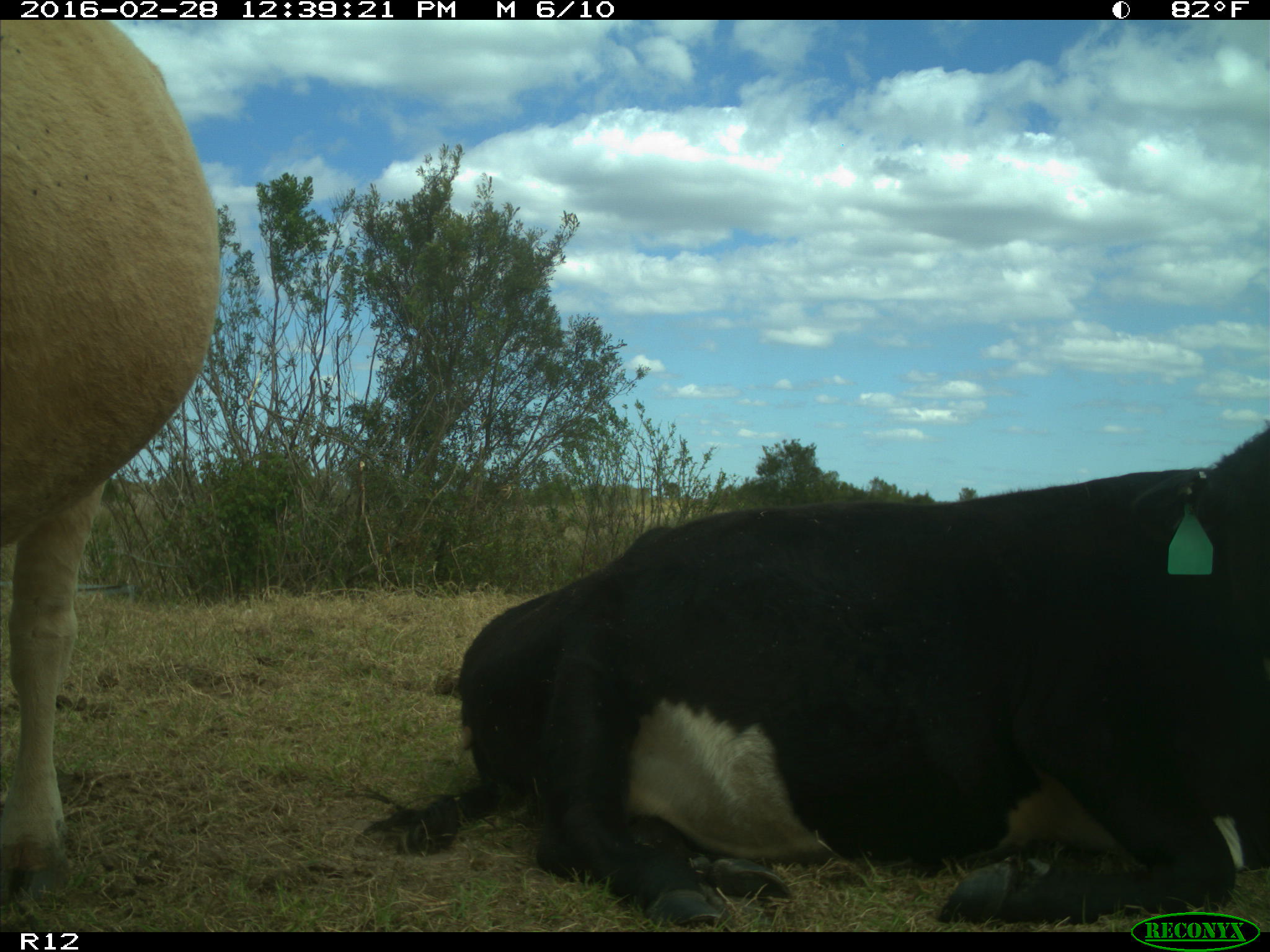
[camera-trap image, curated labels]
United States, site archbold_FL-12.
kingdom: Animalia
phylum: Chordata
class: Mammalia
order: Artiodactyla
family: Bovidae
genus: Bos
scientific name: Bos taurus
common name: domestic cow